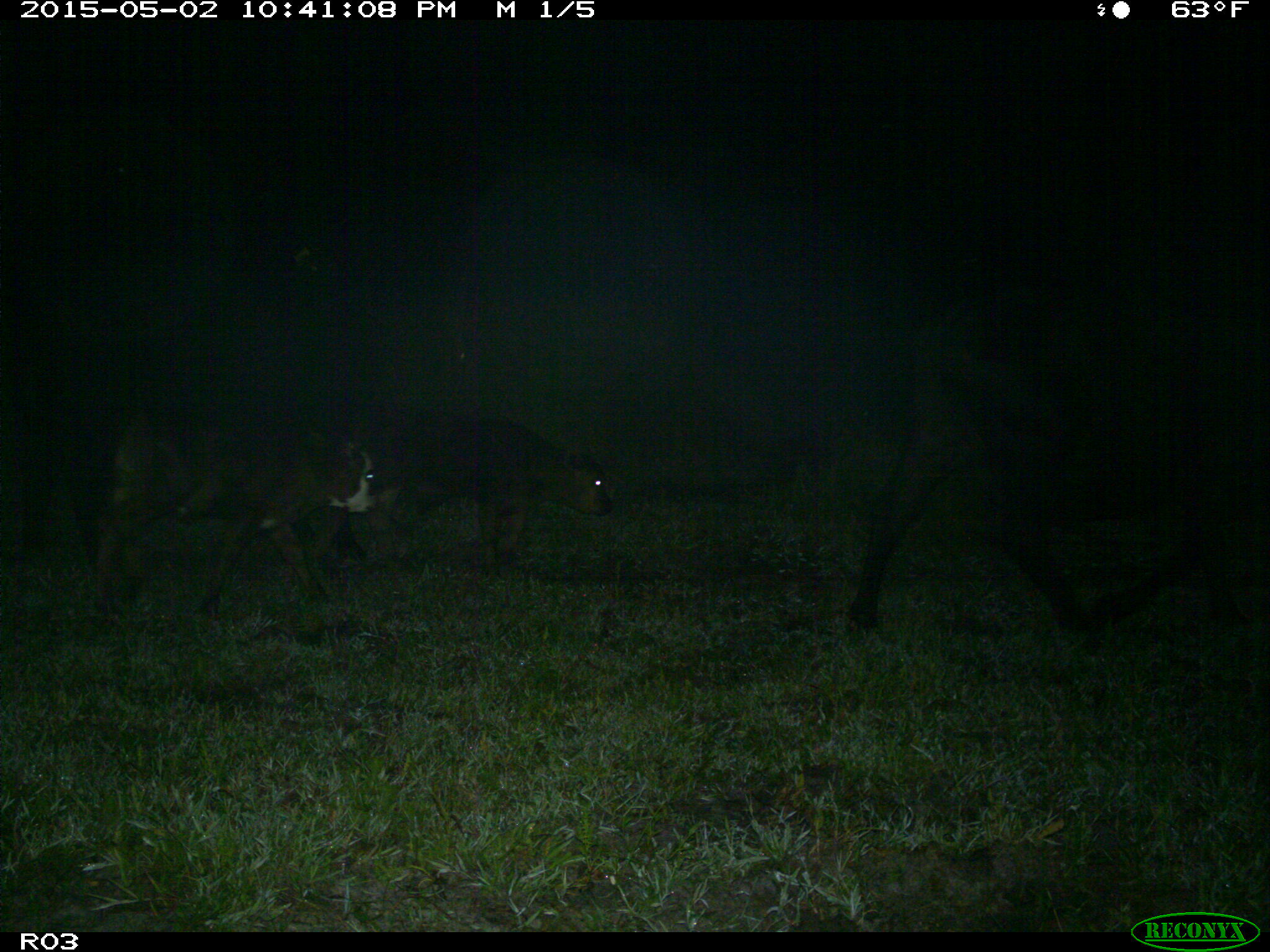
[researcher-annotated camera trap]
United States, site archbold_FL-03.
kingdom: Animalia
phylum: Chordata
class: Mammalia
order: Artiodactyla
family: Bovidae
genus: Bos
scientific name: Bos taurus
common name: domestic cow